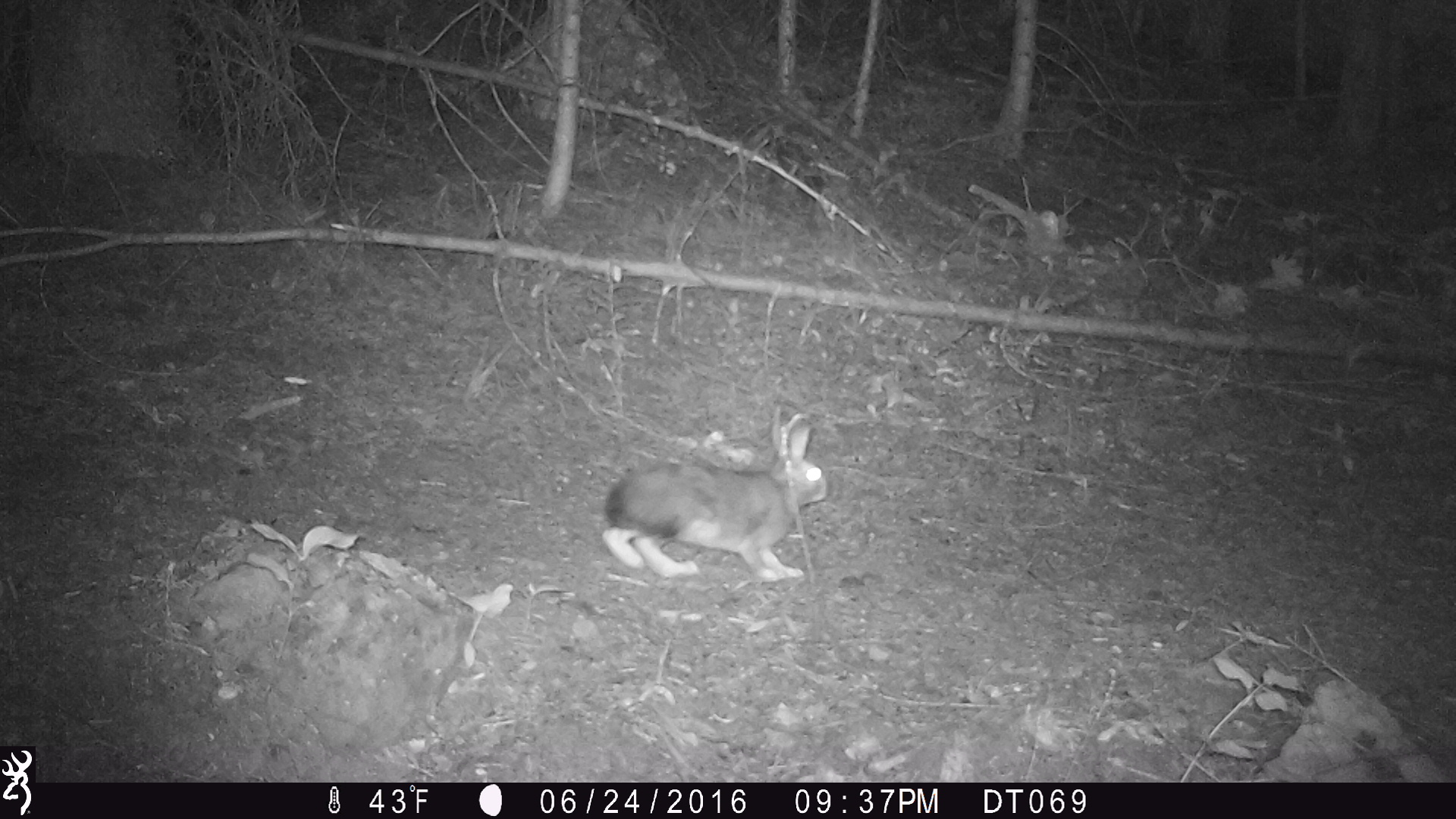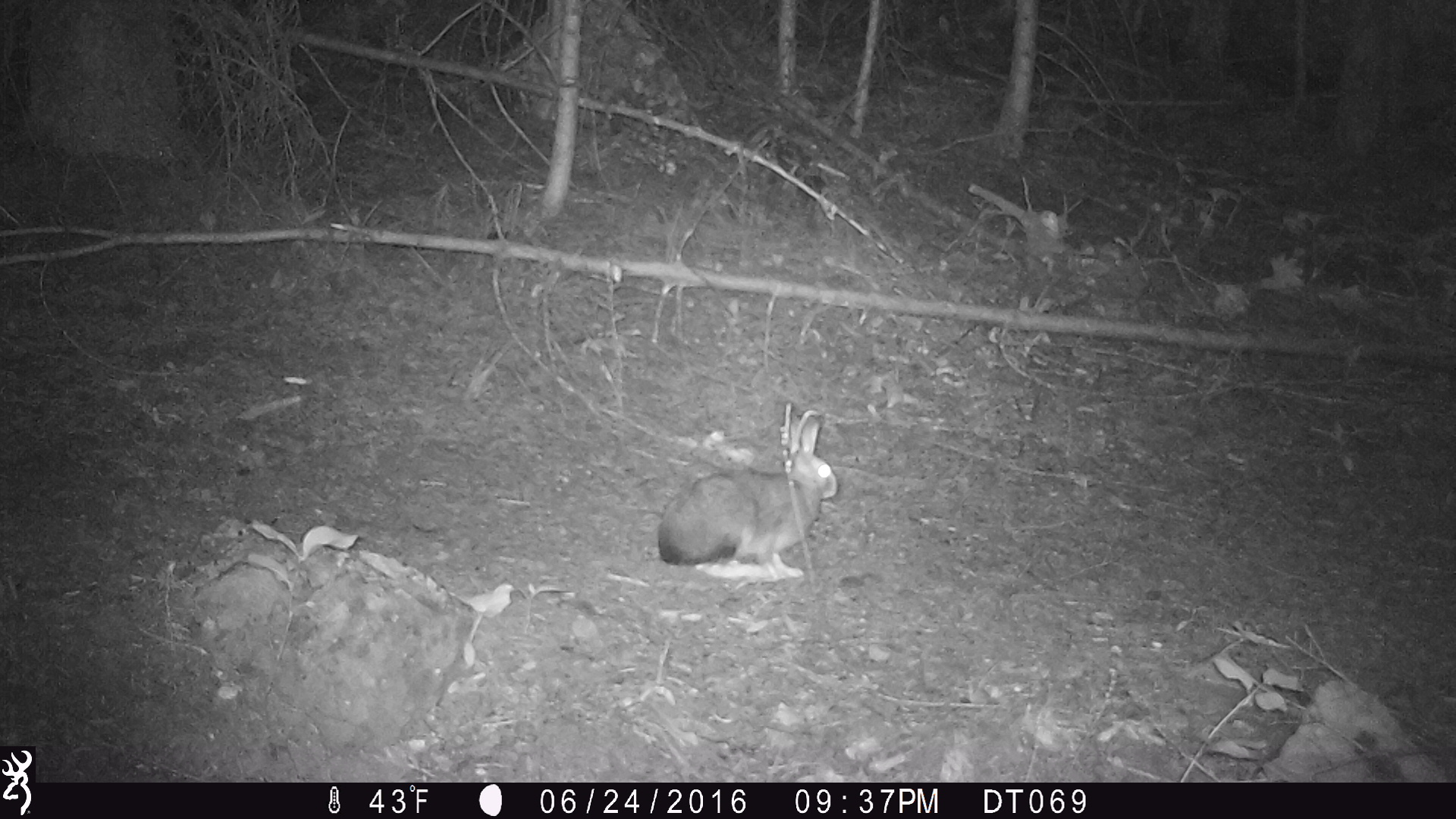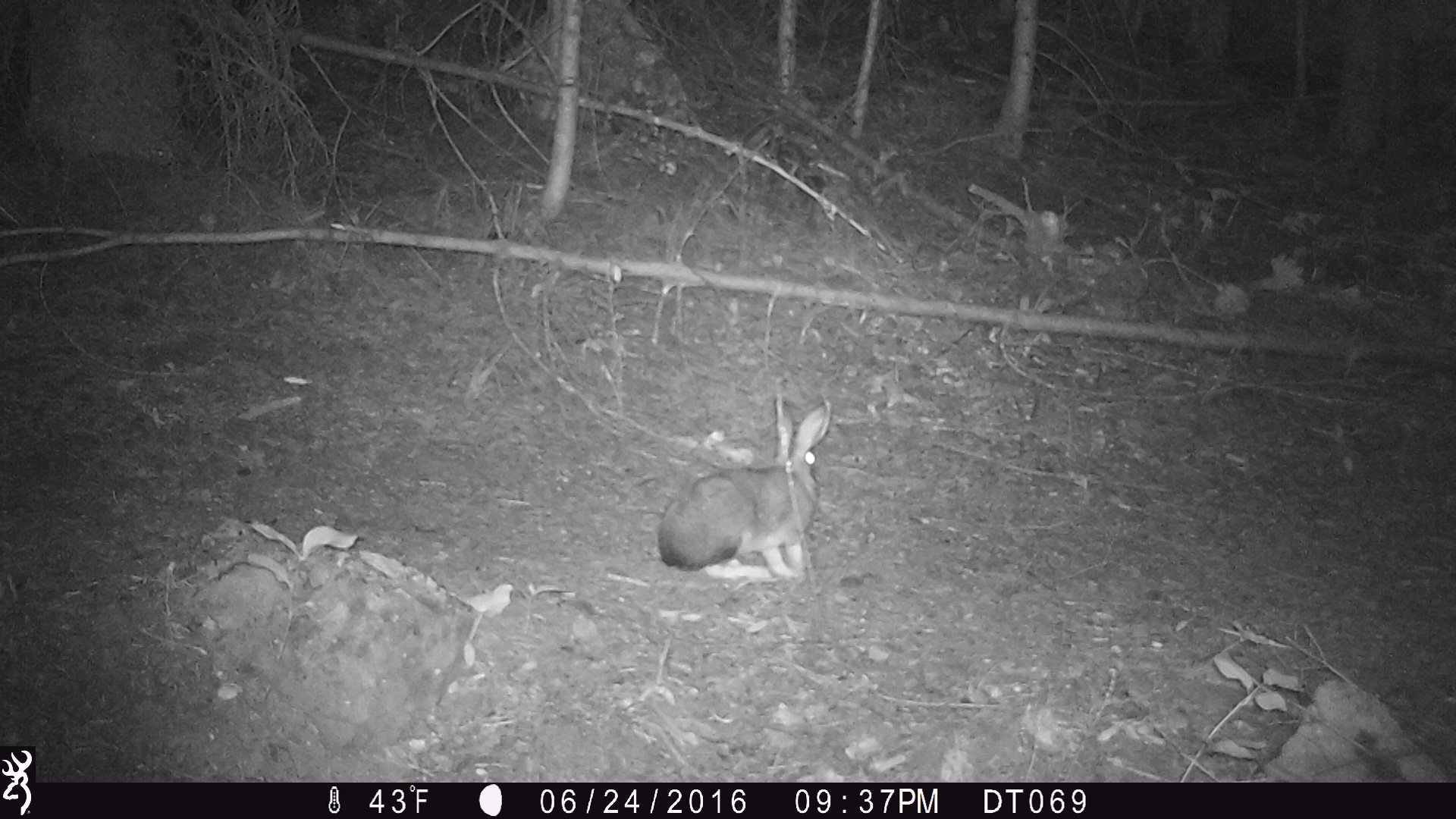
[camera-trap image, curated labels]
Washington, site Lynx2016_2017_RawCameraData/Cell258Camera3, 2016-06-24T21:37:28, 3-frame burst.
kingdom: Animalia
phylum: Chordata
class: Mammalia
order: Lagomorpha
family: Leporidae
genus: Lepus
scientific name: Lepus americanus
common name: snowshoe hare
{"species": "Lepus americanus (snowshoe hare)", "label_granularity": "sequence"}